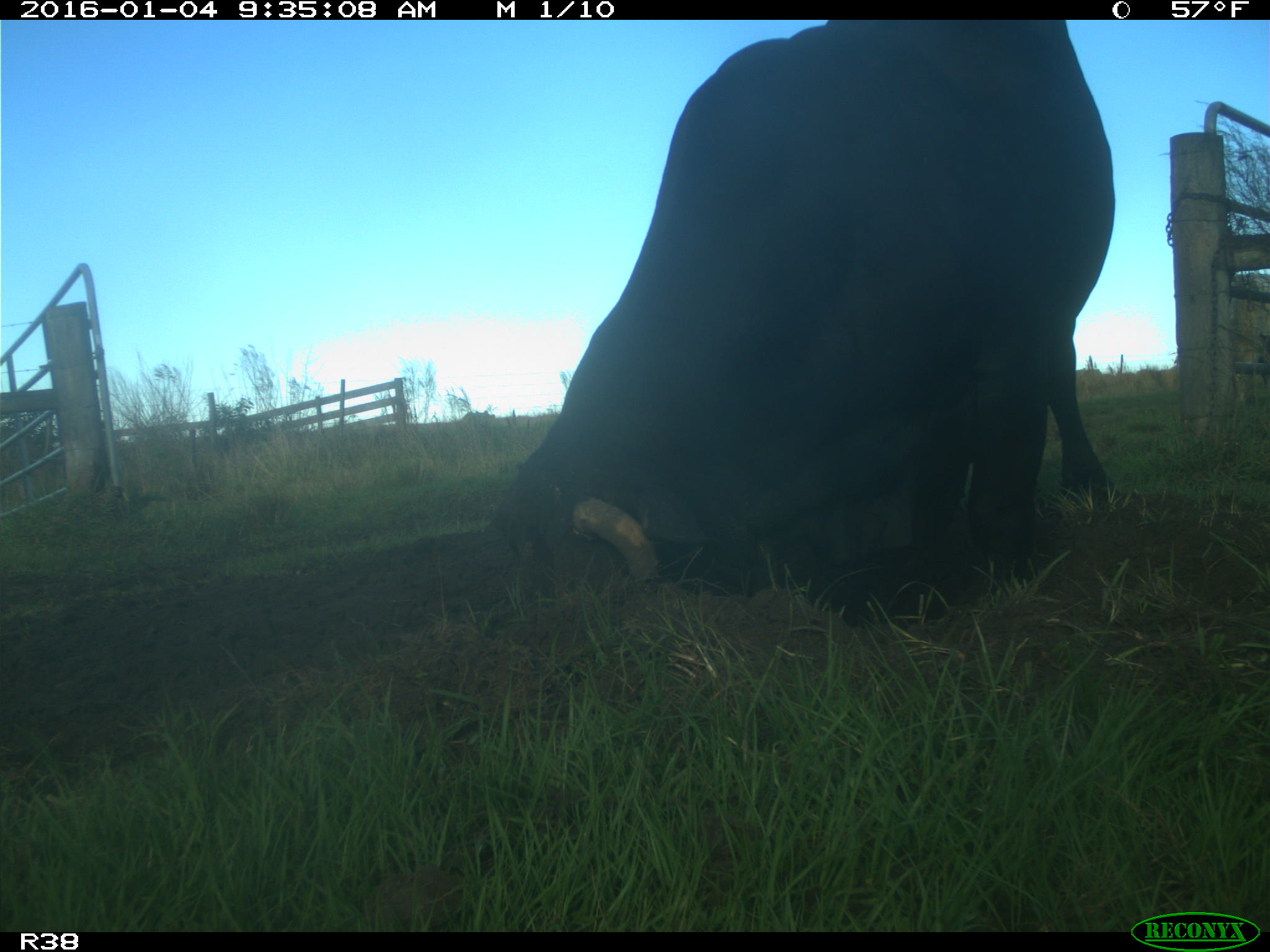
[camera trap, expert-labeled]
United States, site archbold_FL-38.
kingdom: Animalia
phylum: Chordata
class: Mammalia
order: Artiodactyla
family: Bovidae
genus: Bos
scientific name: Bos taurus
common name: domestic cow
Bos taurus (domestic cow).